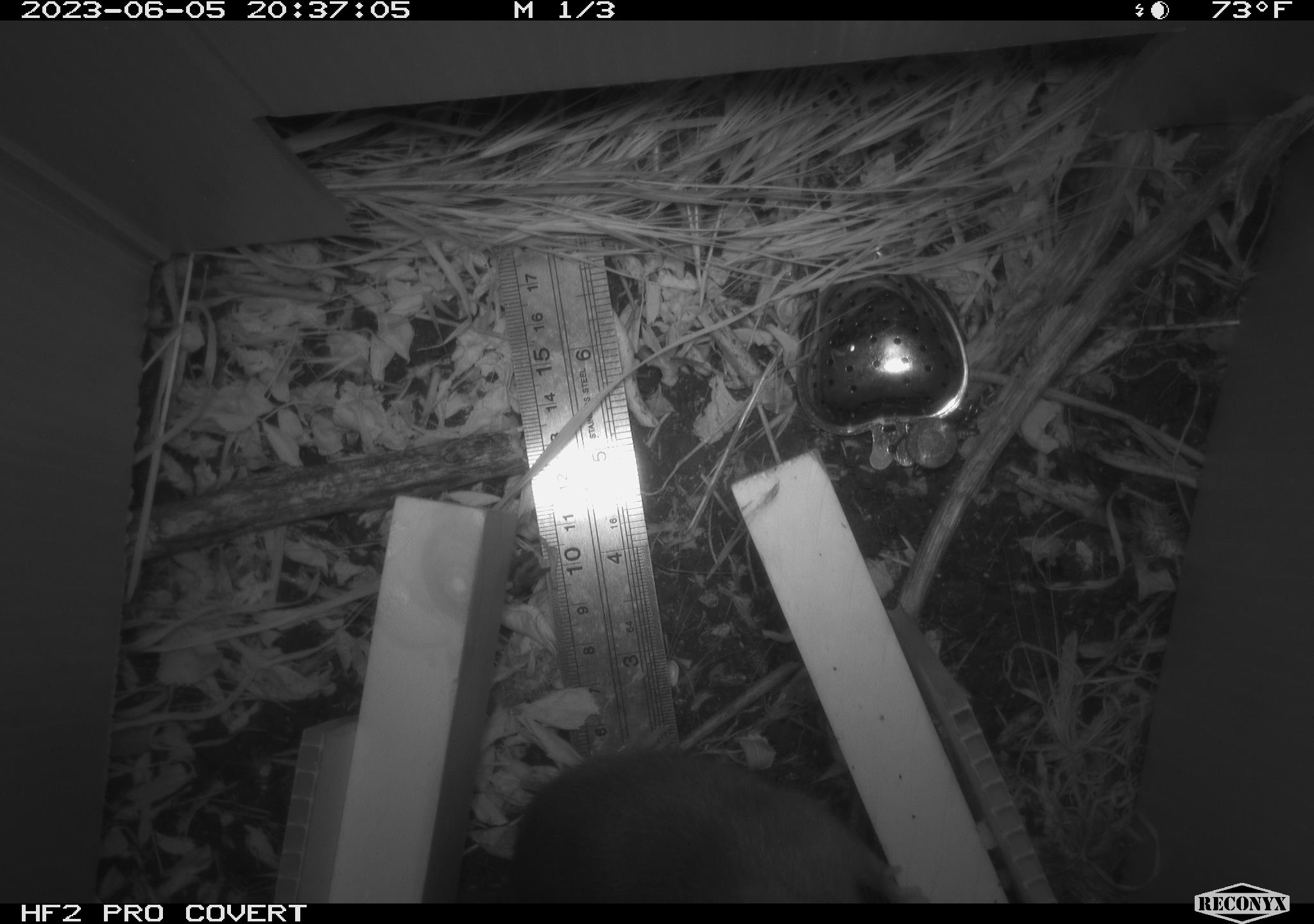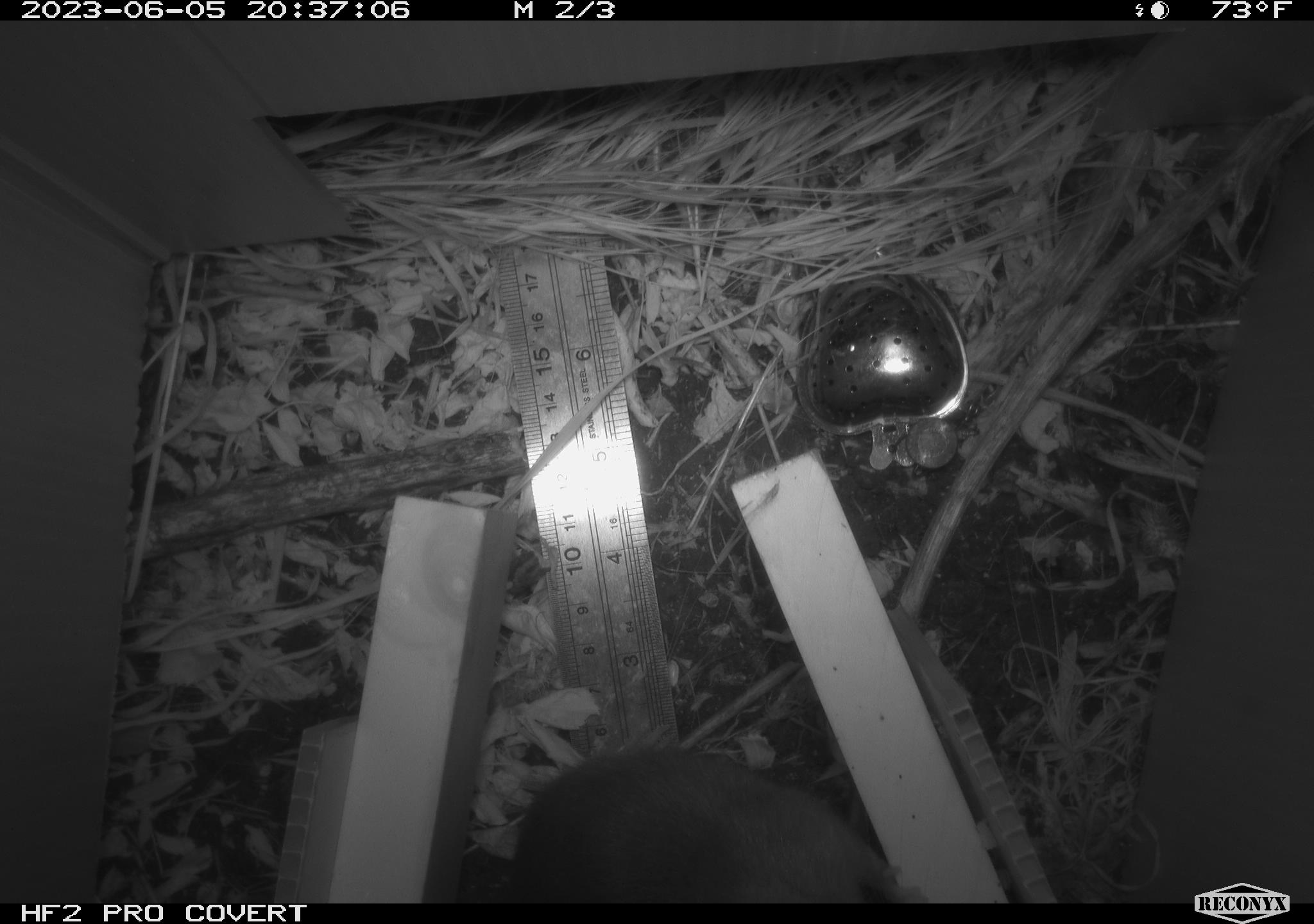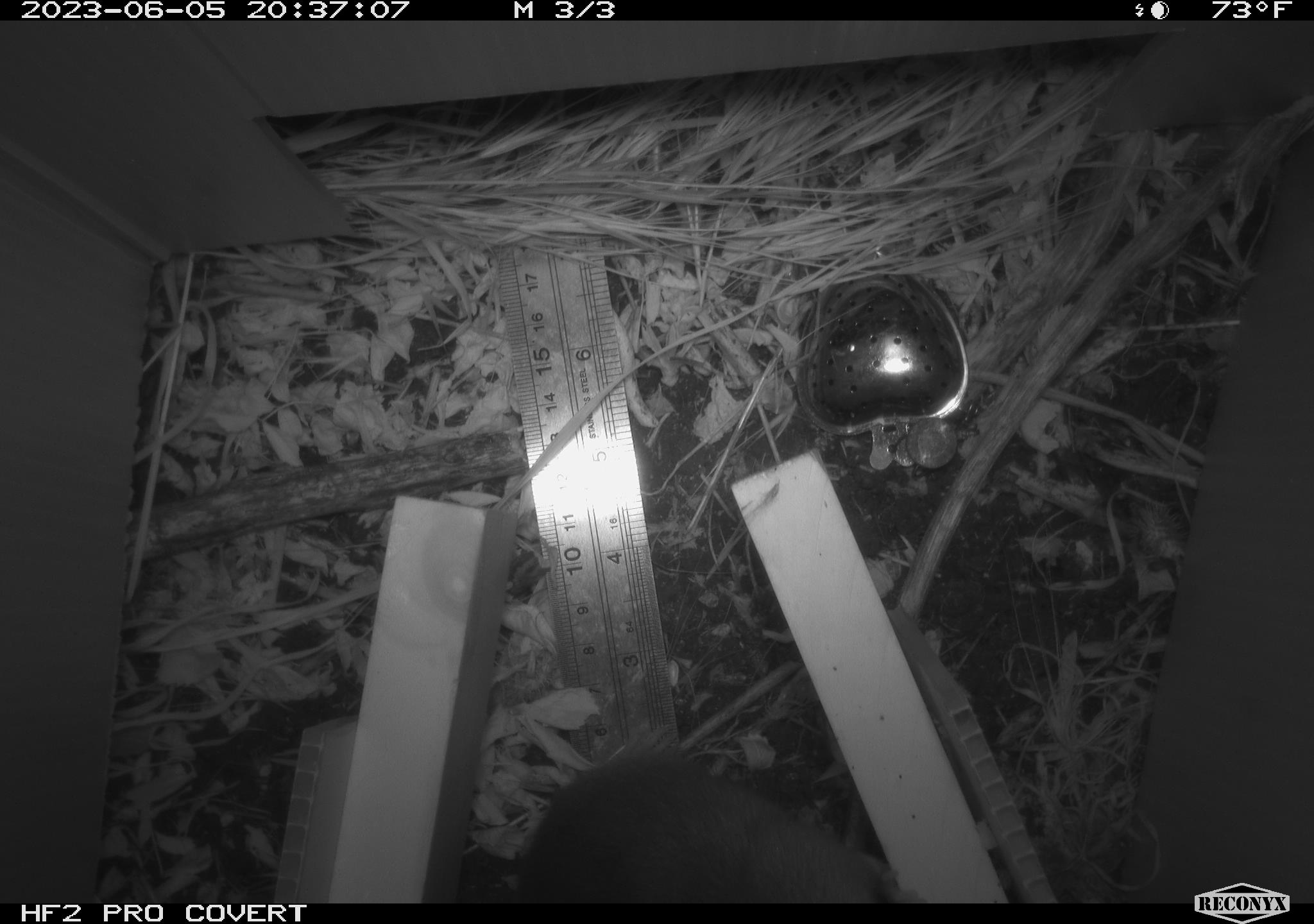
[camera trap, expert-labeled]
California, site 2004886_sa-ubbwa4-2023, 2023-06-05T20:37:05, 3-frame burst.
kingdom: Animalia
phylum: Chordata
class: Mammalia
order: Rodentia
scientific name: Rodentia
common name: mouse species